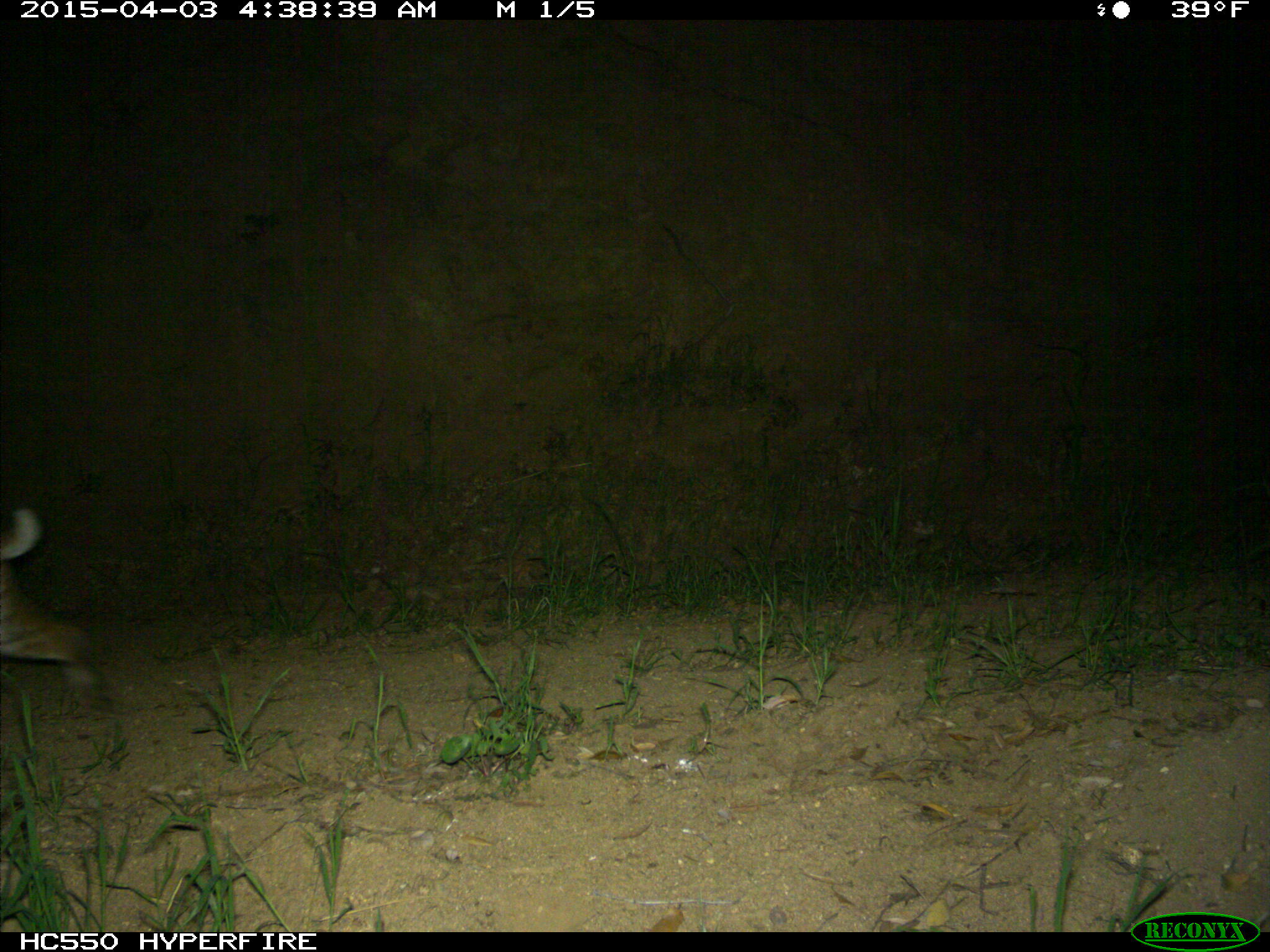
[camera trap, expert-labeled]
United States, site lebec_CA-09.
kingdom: Animalia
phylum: Chordata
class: Mammalia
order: Carnivora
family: Felidae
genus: Lynx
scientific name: Lynx rufus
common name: bobcat